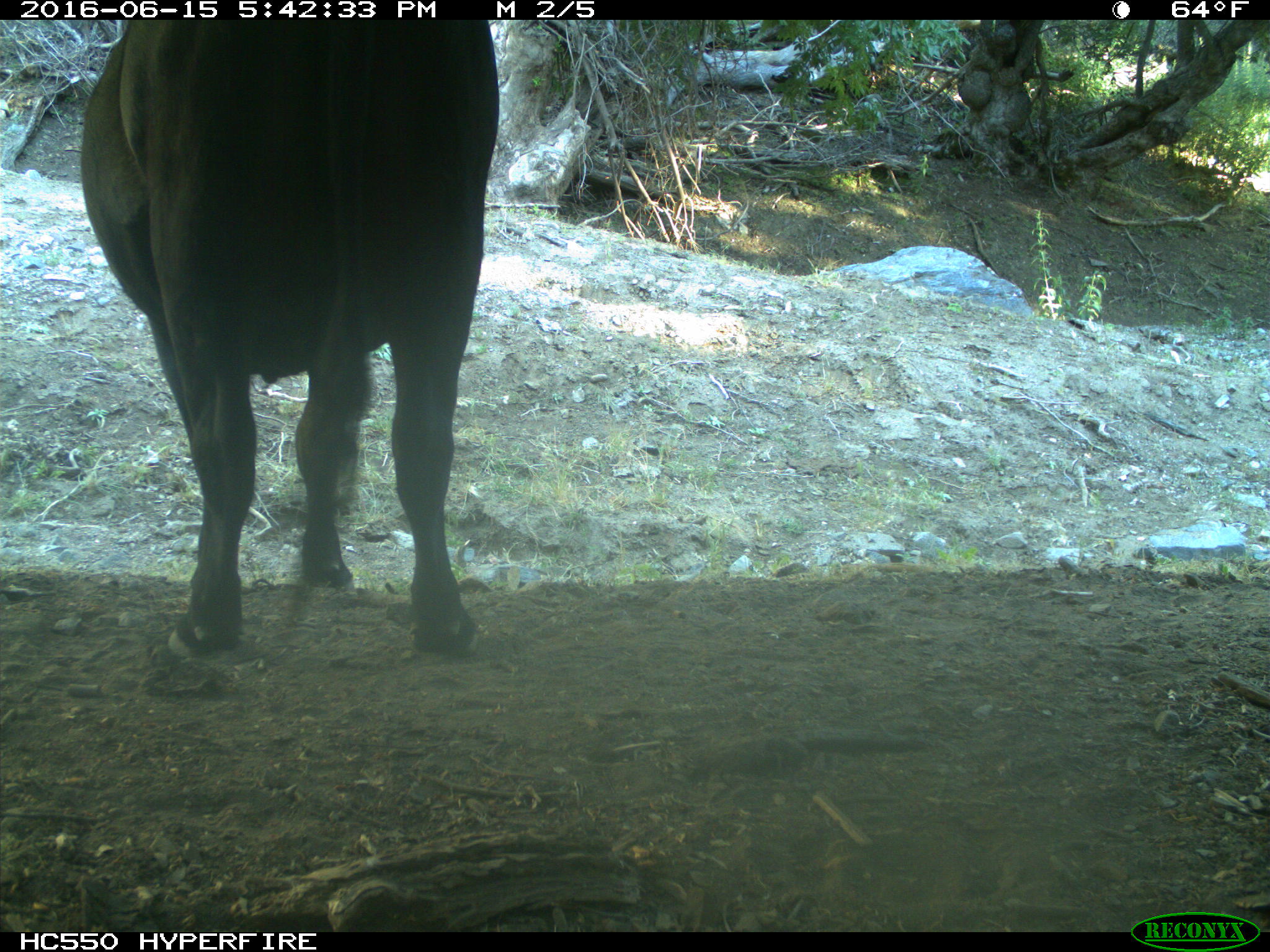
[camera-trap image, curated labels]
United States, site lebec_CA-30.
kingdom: Animalia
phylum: Chordata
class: Mammalia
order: Artiodactyla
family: Bovidae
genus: Bos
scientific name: Bos taurus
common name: domestic cow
Bos taurus (domestic cow).